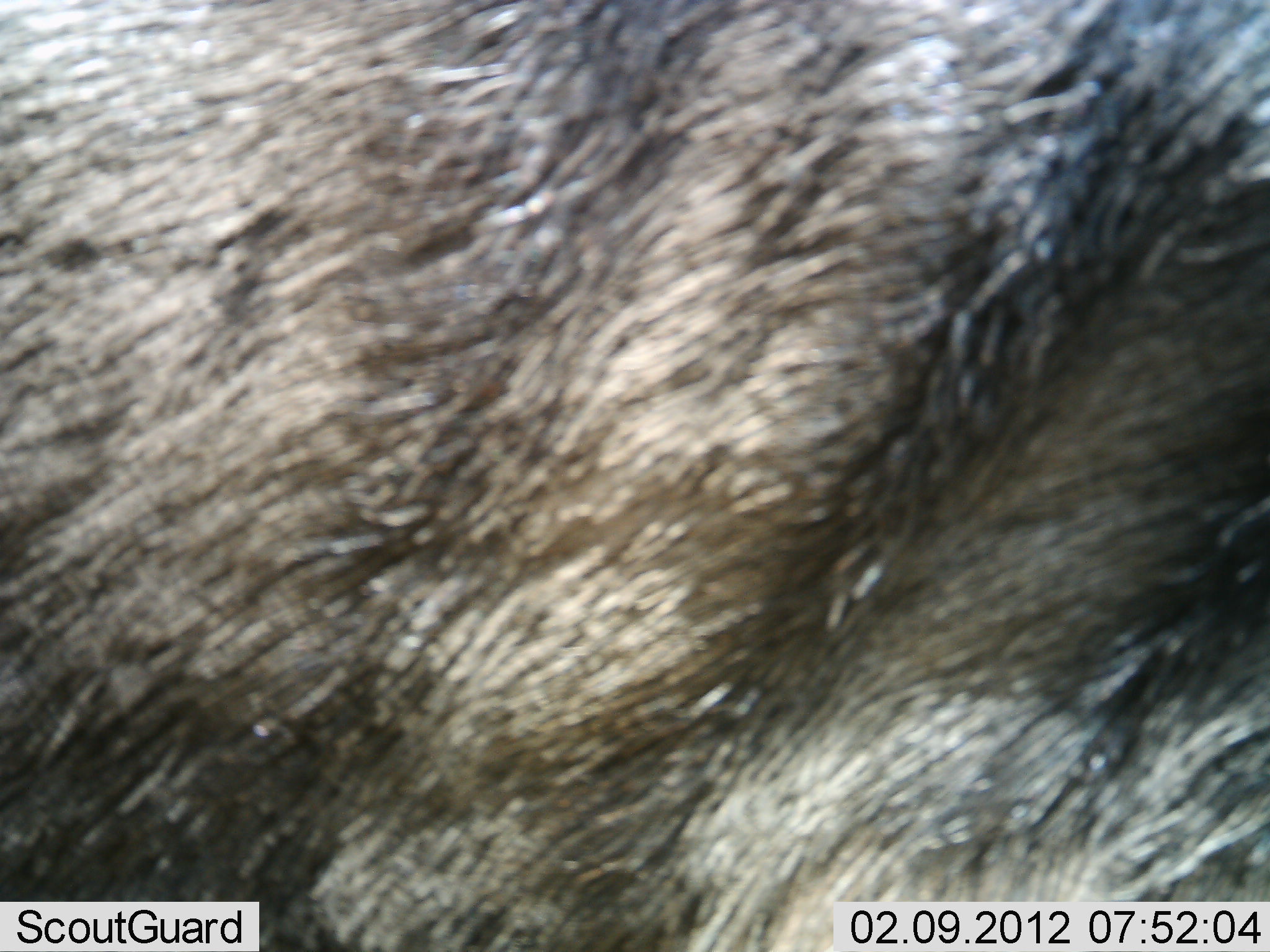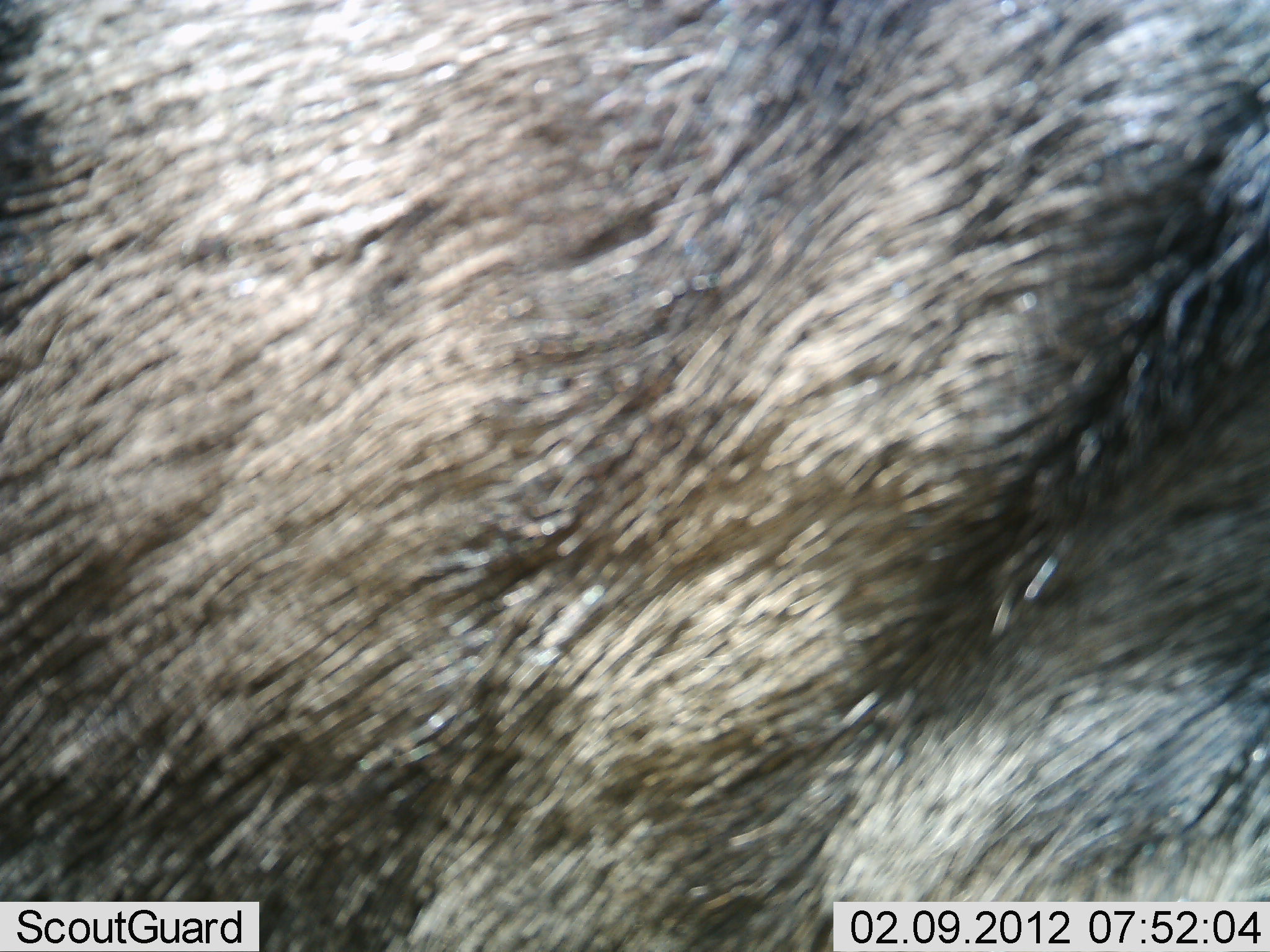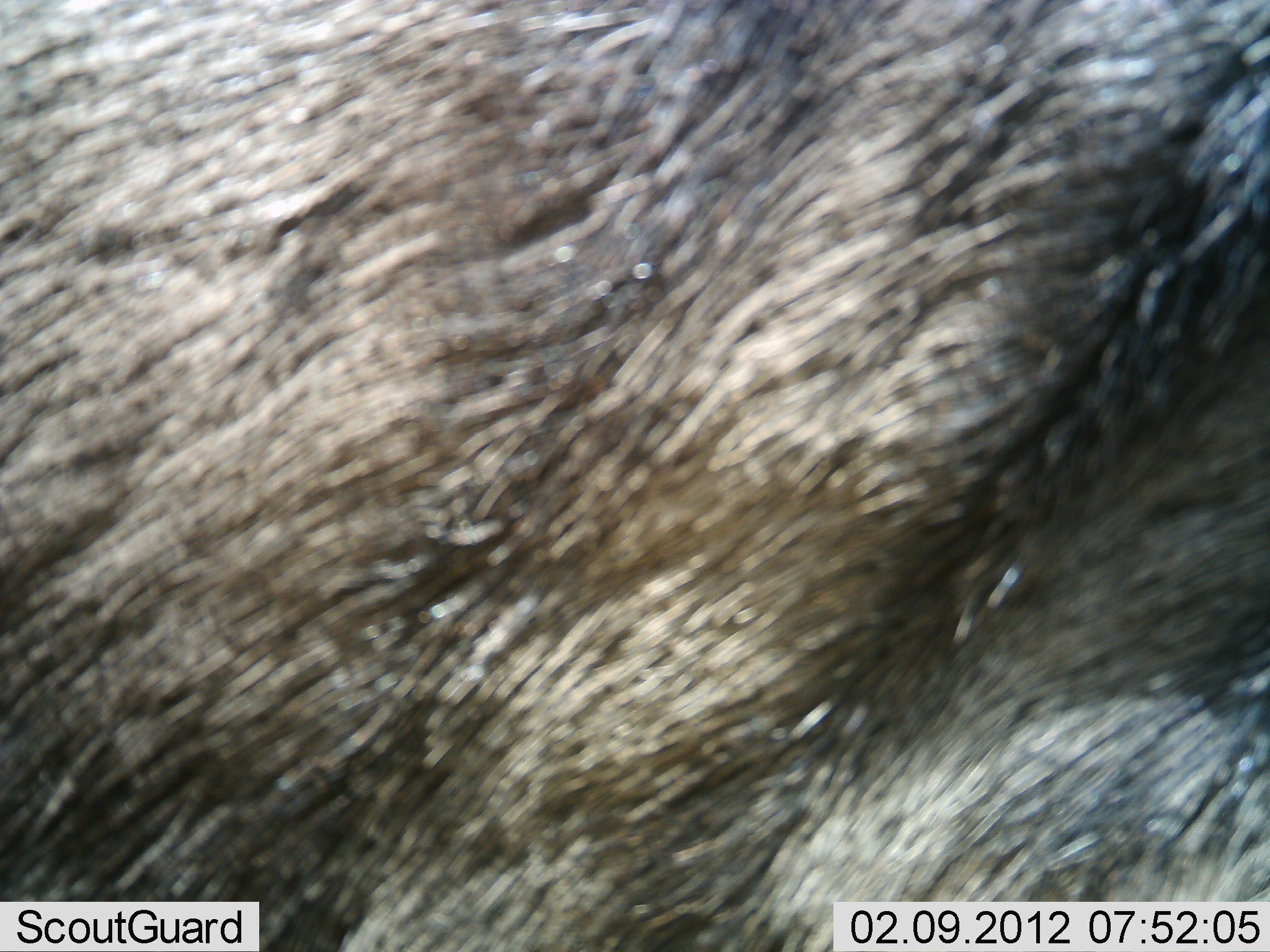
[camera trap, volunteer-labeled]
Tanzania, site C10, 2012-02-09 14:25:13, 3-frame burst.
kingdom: Animalia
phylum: Chordata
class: Mammalia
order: Artiodactyla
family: Bovidae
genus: Connochaetes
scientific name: Connochaetes taurinus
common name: blue wildebeest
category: wildebeest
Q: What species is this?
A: Wildebeest (blue wildebeest) (Connochaetes taurinus).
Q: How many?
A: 1.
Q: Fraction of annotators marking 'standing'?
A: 90%.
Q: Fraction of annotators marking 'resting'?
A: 0%.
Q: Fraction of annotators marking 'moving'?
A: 10%.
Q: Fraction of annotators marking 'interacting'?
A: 0%.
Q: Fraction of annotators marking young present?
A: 0%.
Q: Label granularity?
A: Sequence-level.